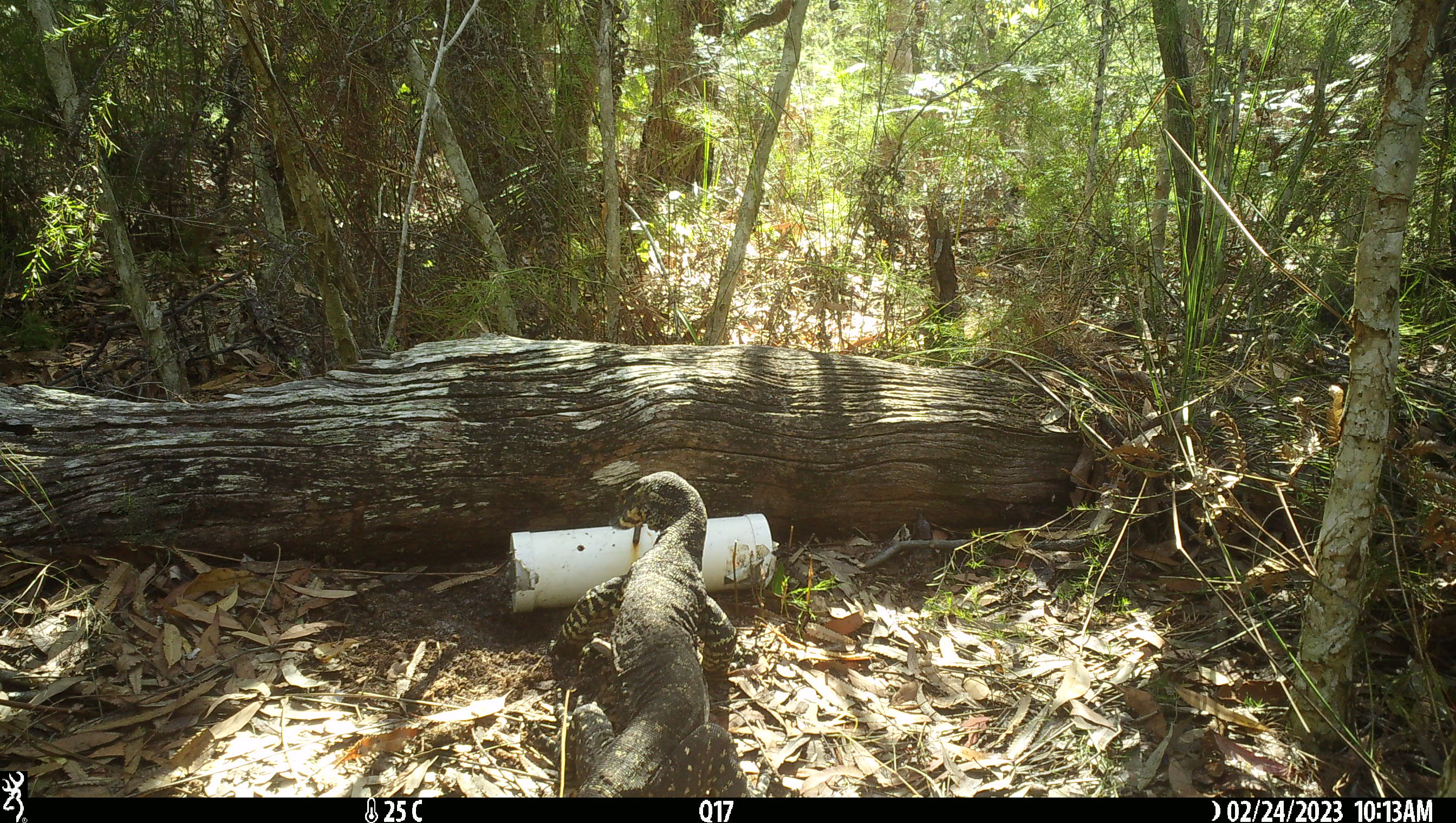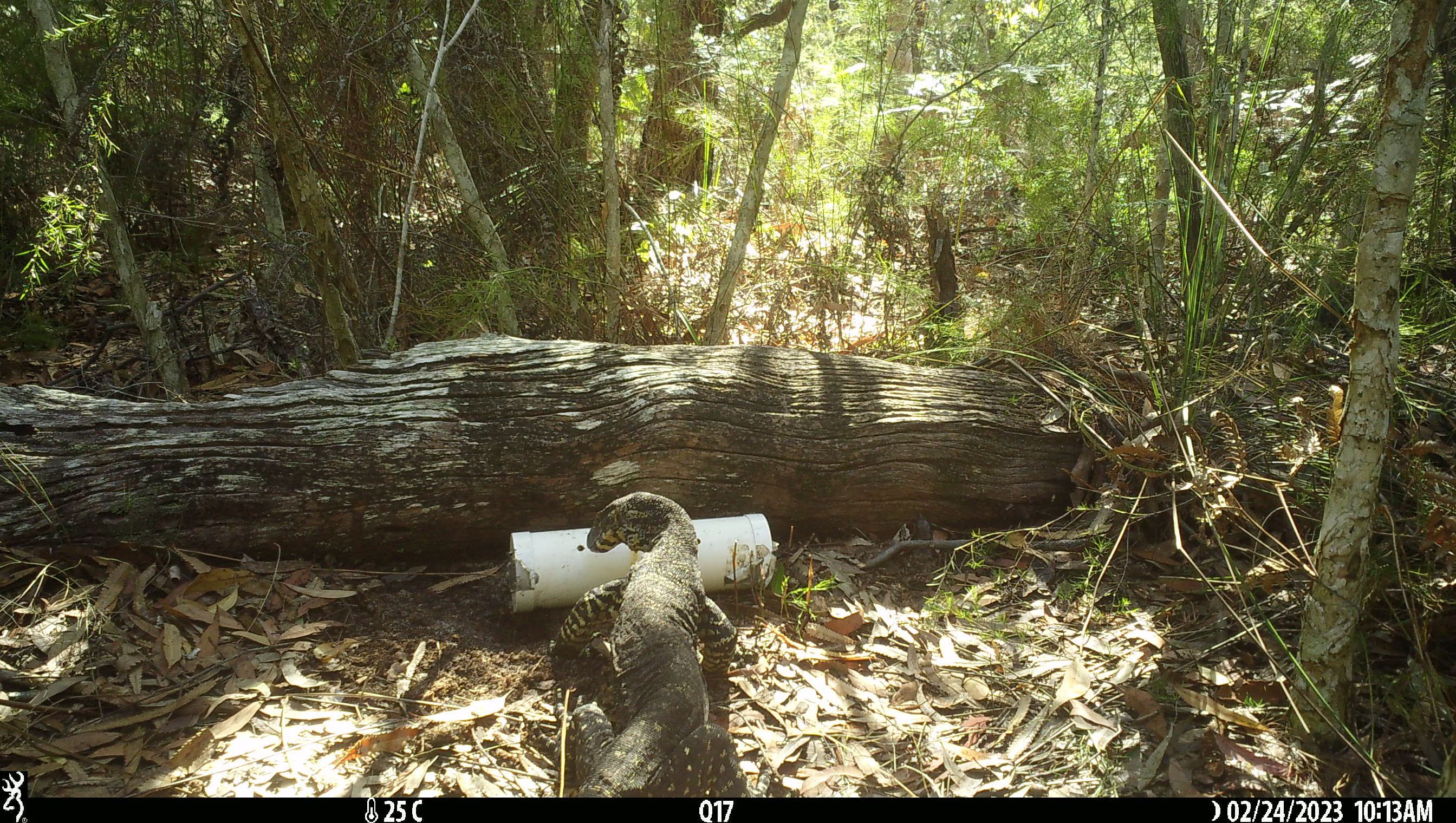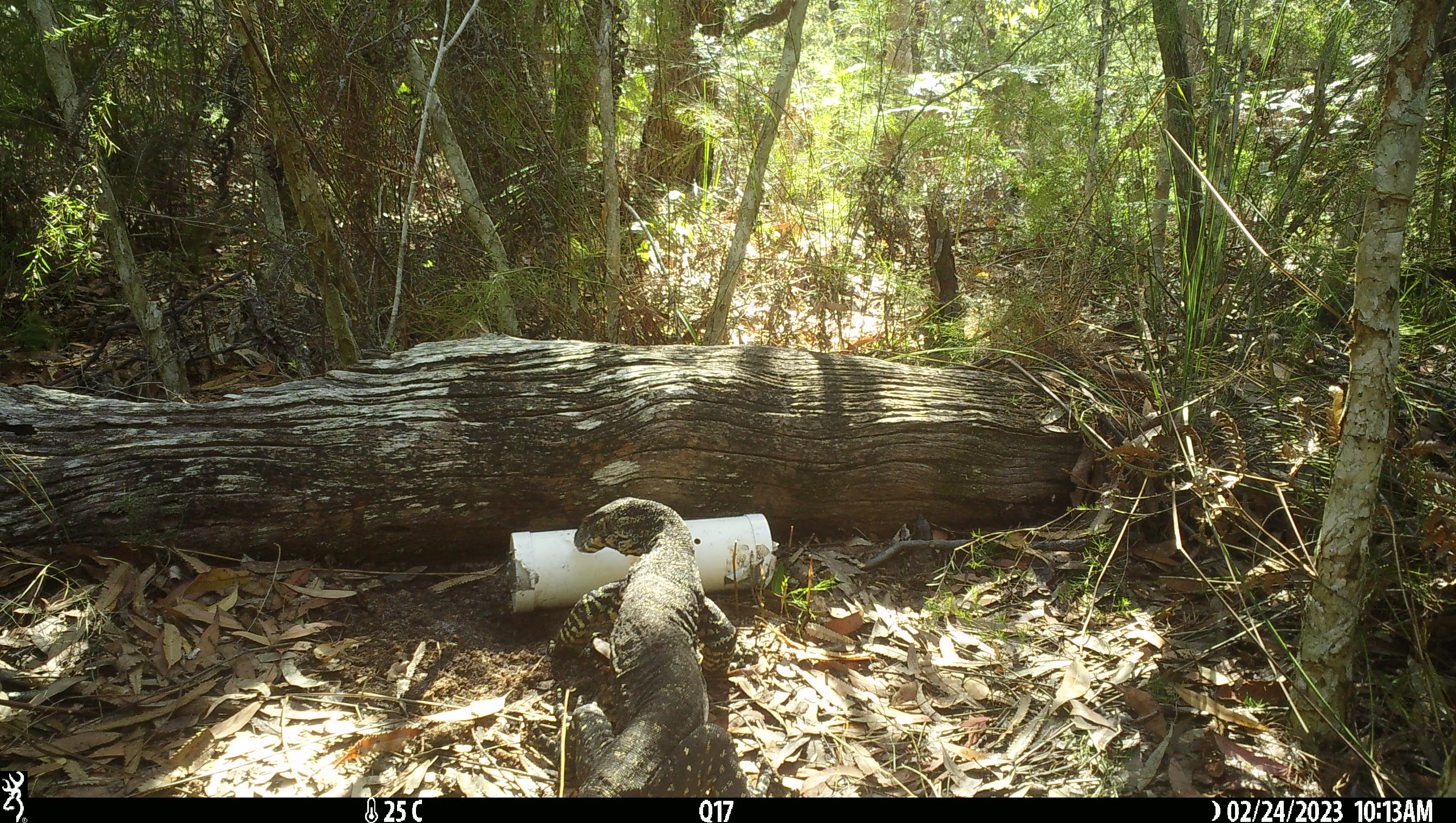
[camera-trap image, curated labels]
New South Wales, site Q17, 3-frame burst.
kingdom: Animalia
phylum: Chordata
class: Reptilia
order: Squamata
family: Varanidae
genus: Varanus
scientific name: Varanus varius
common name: lace monitor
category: goanna